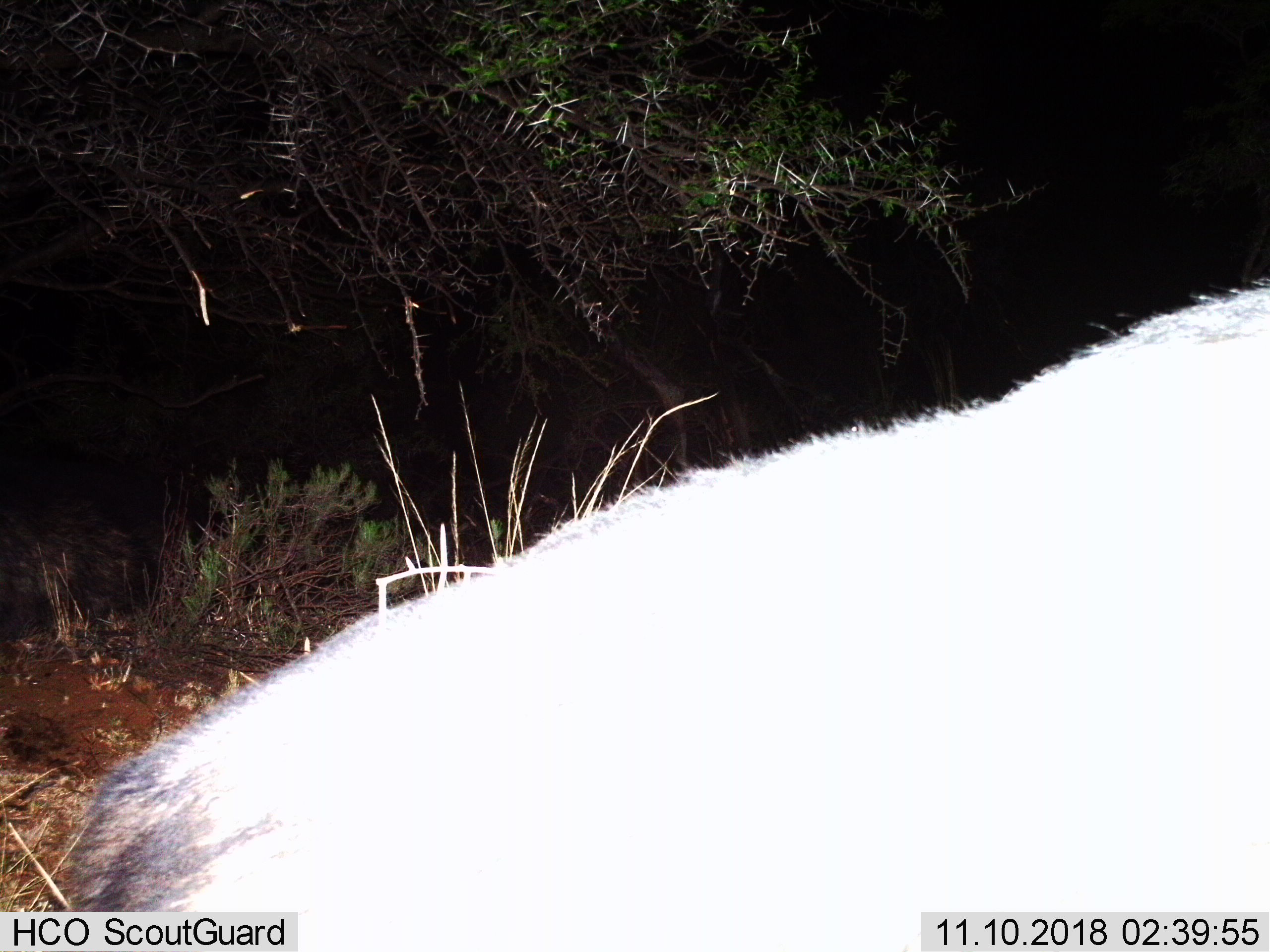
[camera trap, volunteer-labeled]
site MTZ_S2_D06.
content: unidentified animal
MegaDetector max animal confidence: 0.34